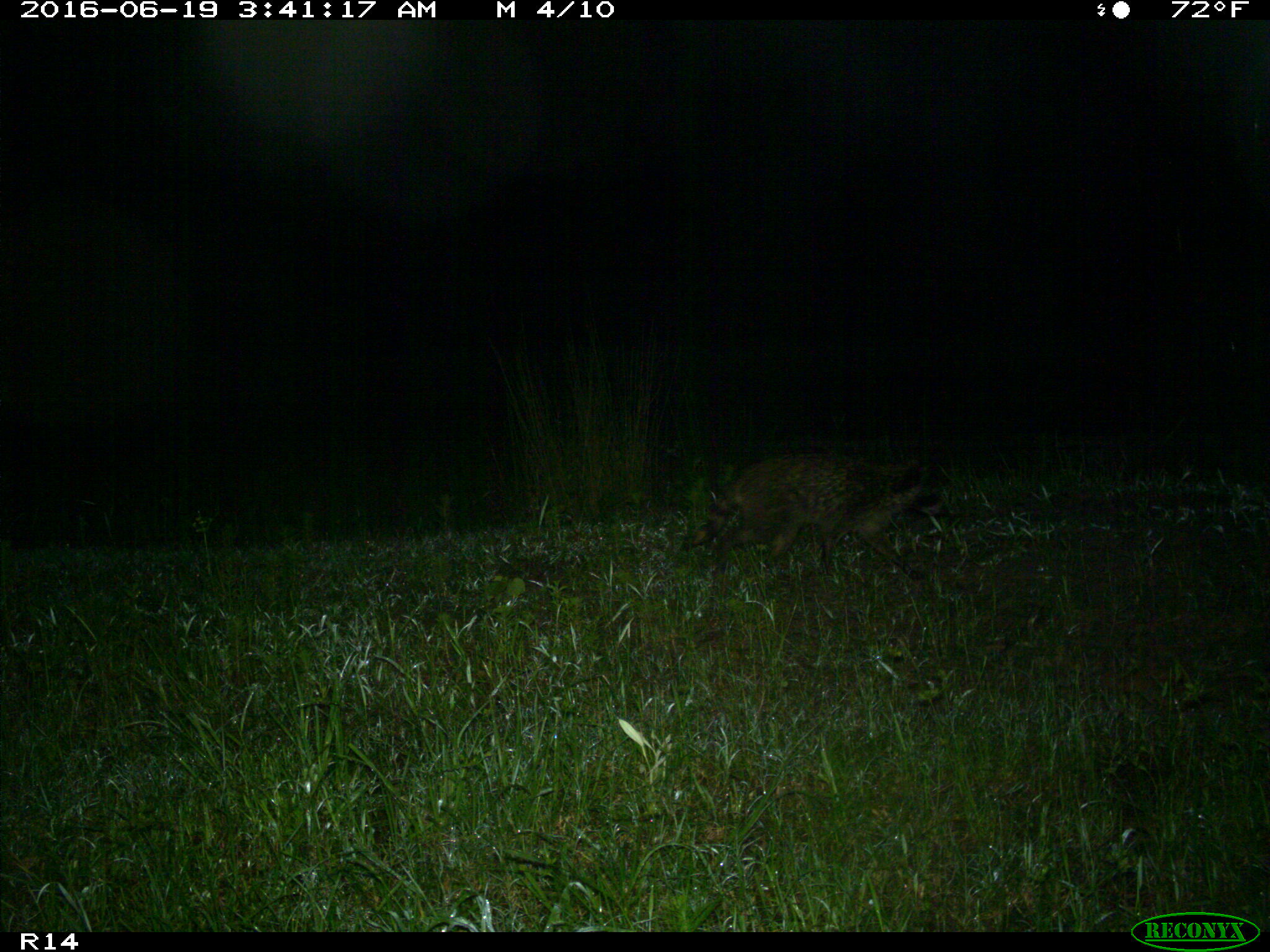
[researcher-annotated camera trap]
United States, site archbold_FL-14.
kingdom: Animalia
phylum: Chordata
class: Mammalia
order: Carnivora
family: Procyonidae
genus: Procyon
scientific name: Procyon lotor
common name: common raccoon